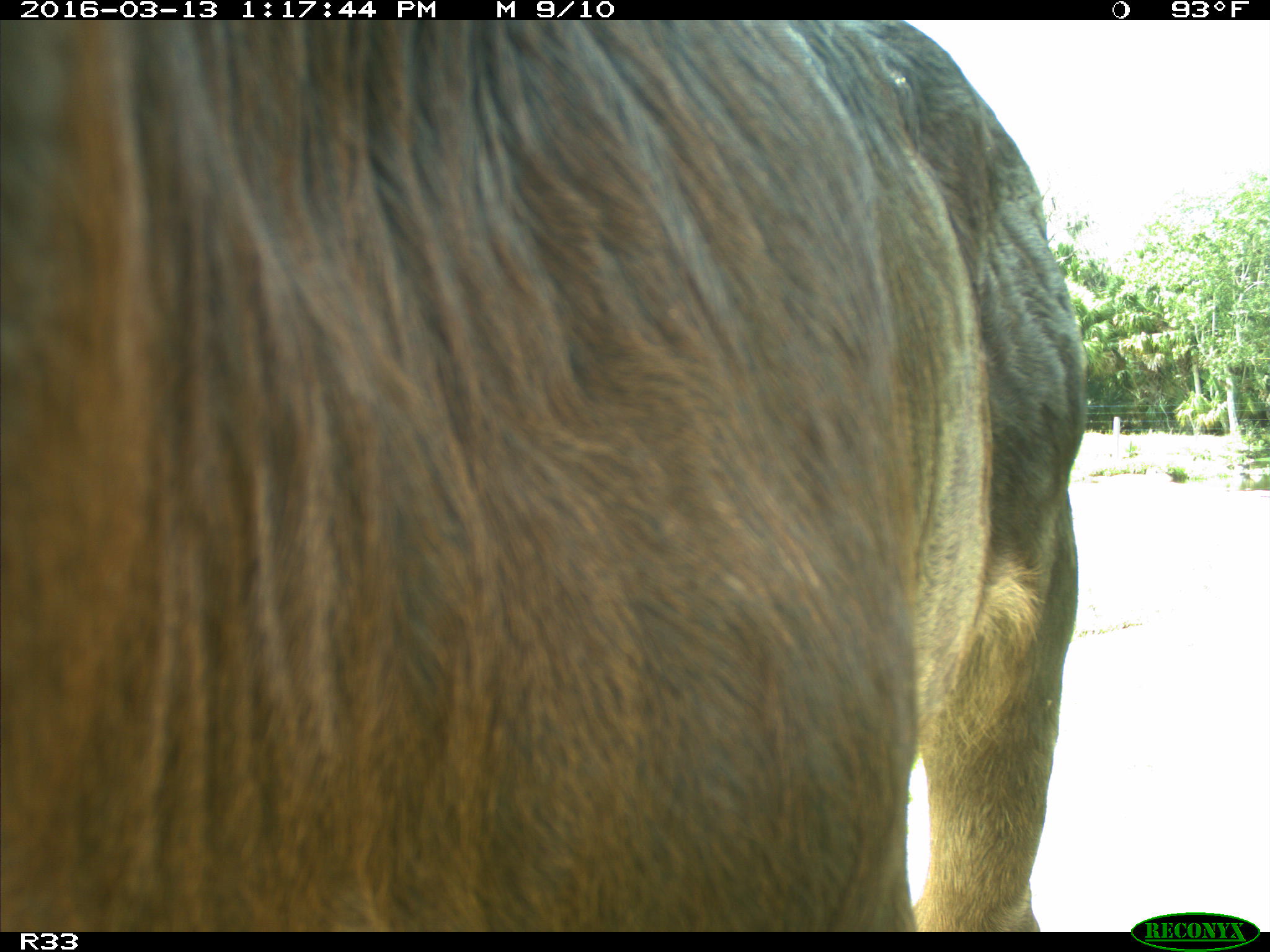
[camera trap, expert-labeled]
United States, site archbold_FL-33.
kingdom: Animalia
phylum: Chordata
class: Mammalia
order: Artiodactyla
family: Bovidae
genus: Bos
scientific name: Bos taurus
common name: domestic cow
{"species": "Bos taurus (domestic cow)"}